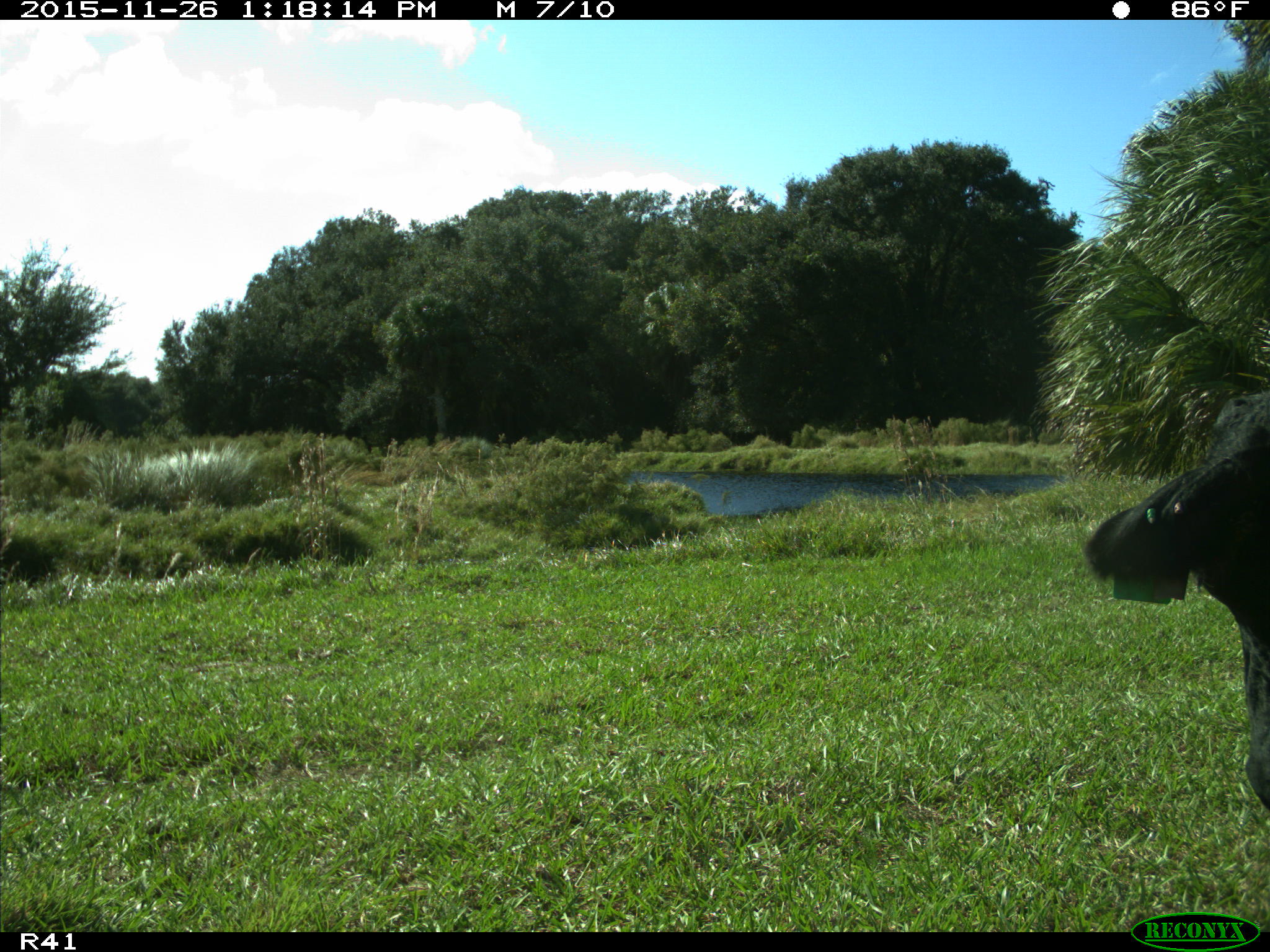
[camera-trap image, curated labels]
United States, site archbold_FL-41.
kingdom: Animalia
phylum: Chordata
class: Mammalia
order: Artiodactyla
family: Bovidae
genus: Bos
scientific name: Bos taurus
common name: domestic cow